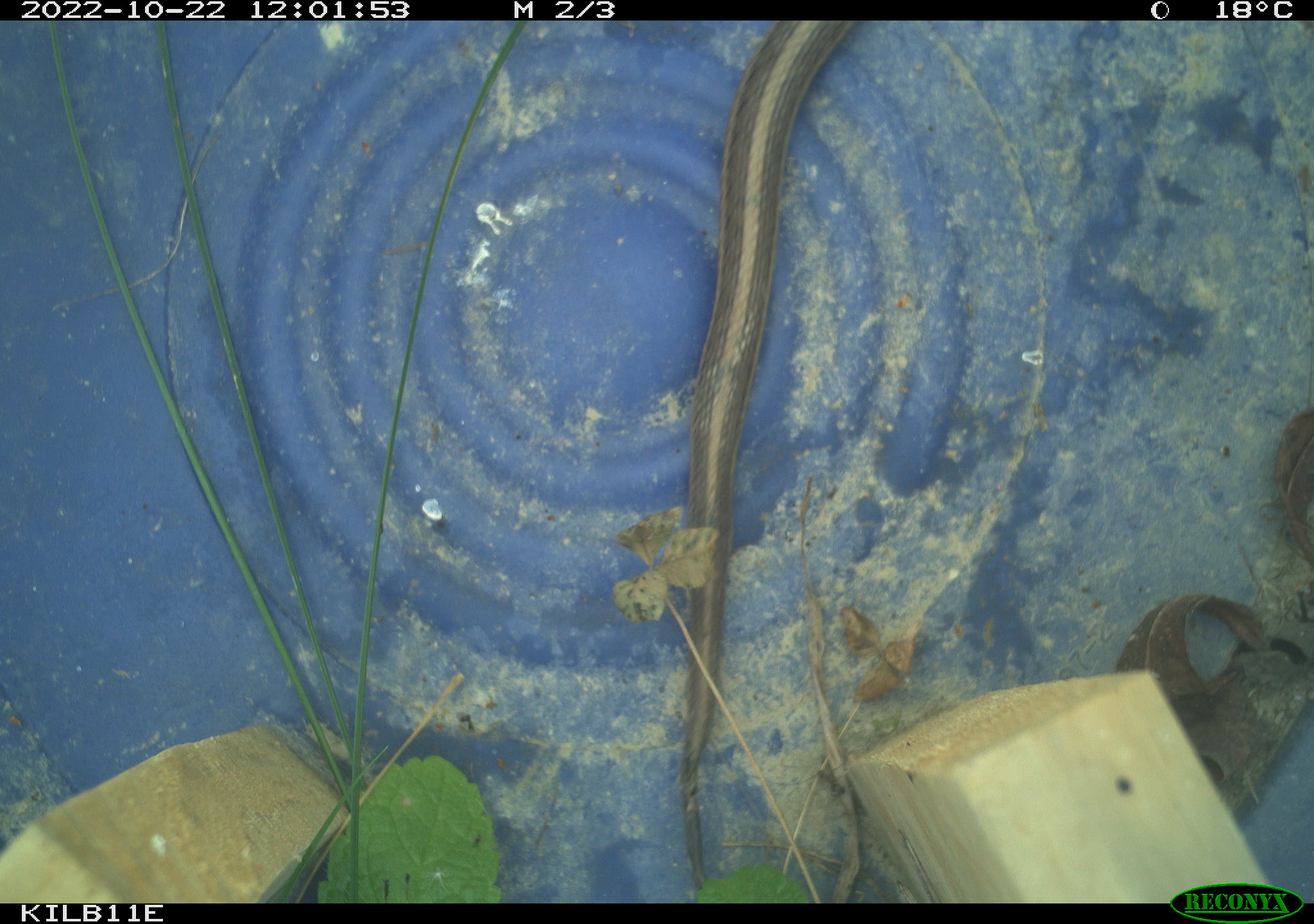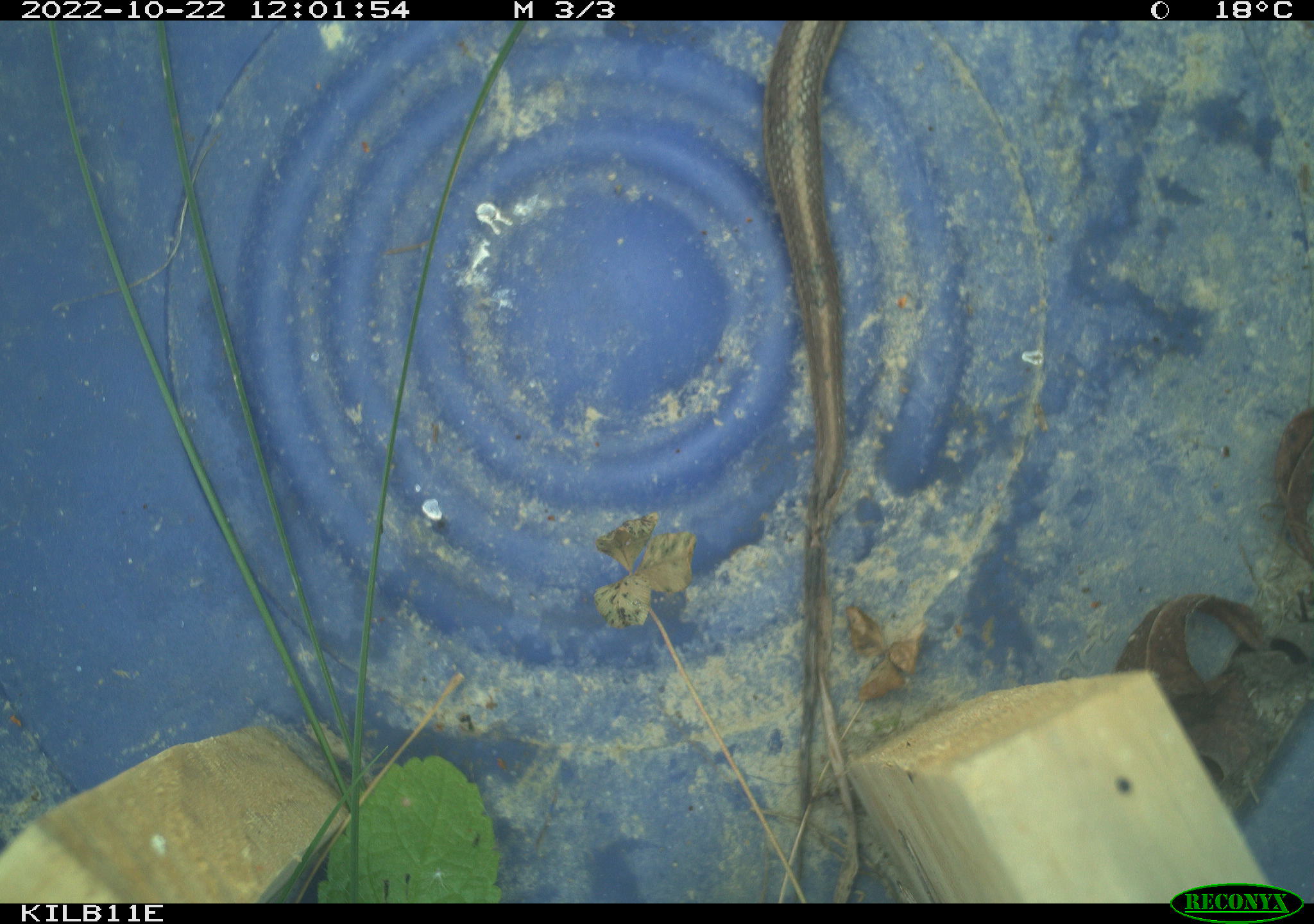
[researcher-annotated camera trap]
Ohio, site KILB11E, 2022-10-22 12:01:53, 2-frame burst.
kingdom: Animalia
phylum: Chordata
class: Reptilia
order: Squamata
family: Colubridae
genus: Thamnophis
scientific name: Thamnophis sirtalis sirtalis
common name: eastern gartersnake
Eastern gartersnake (Thamnophis sirtalis sirtalis).